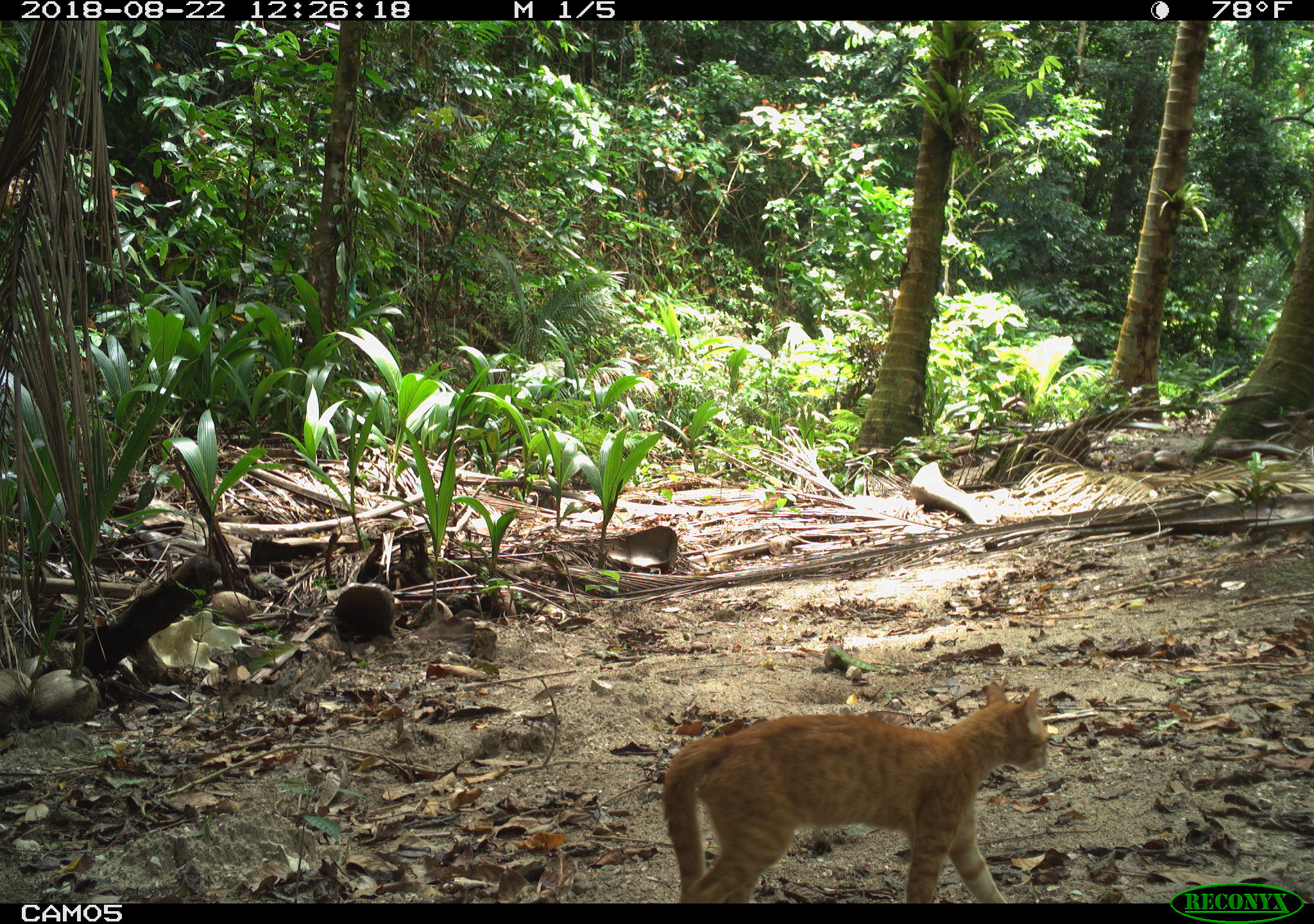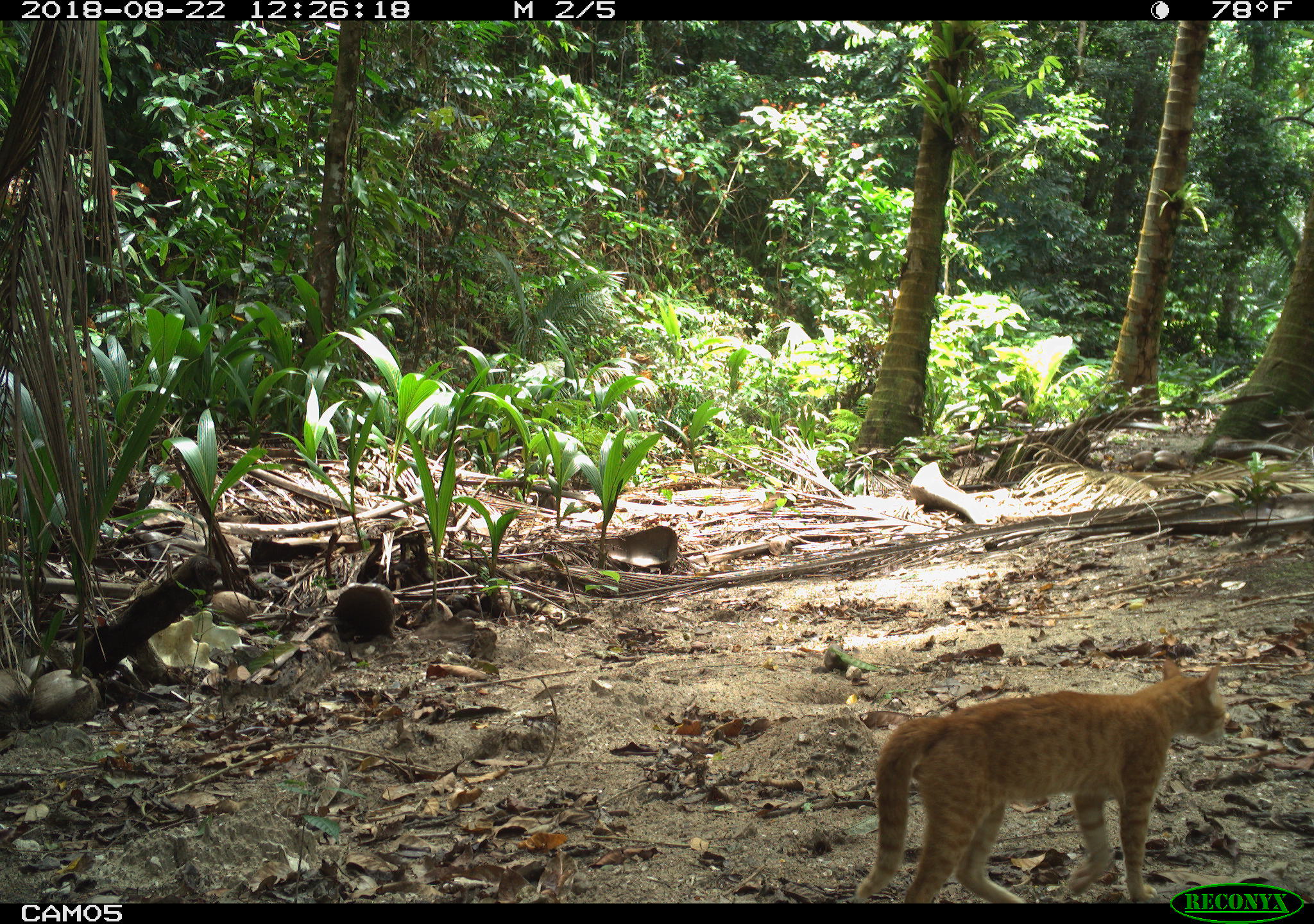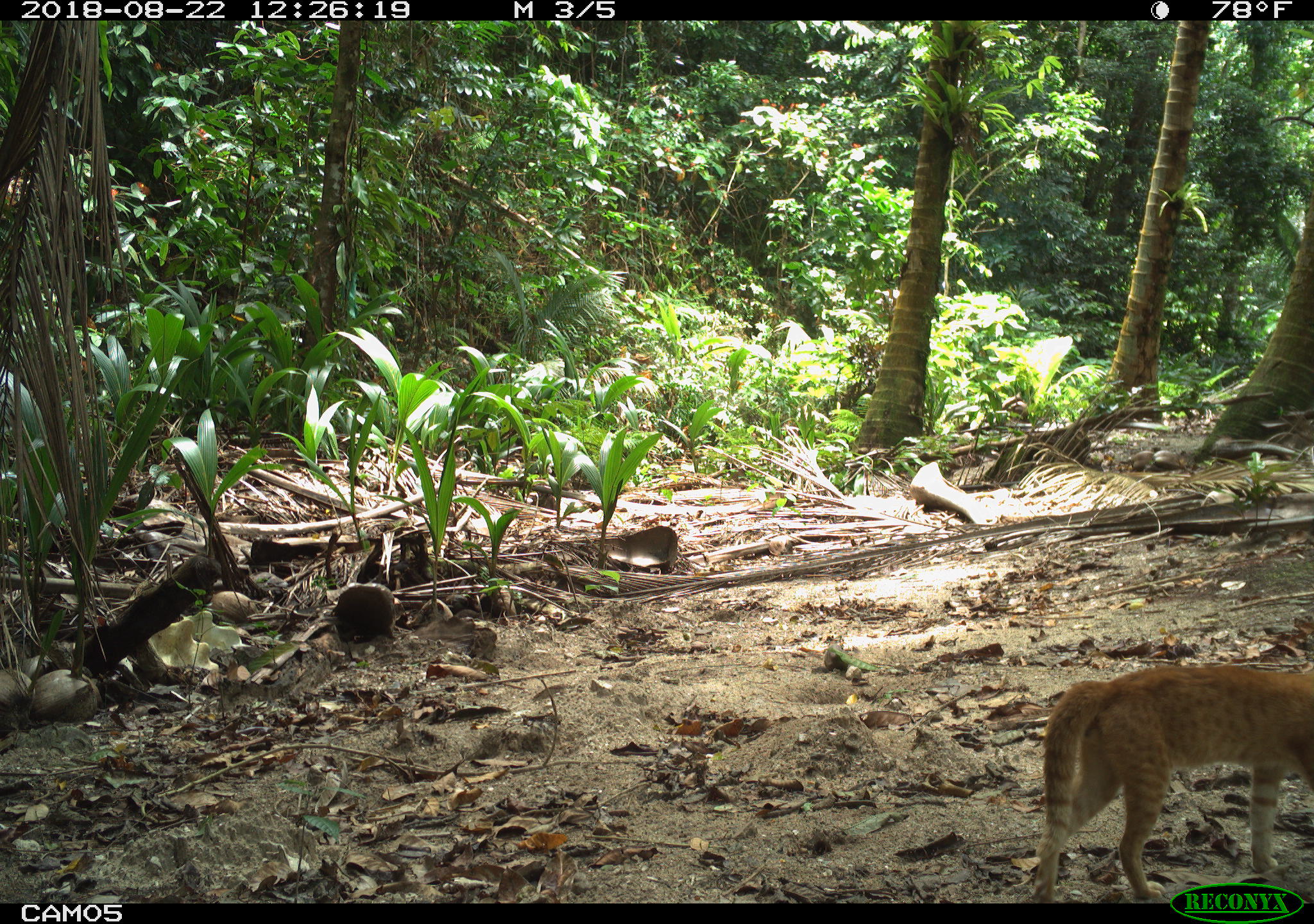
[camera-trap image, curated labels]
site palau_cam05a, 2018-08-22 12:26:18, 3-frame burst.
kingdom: Animalia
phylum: Chordata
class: Mammalia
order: Carnivora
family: Felidae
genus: Felis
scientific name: Felis catus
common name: cat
Cat (Felis catus).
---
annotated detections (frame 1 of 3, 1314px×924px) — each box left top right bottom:
cat: 656 676 1057 905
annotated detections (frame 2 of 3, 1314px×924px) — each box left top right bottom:
cat: 862 647 1243 885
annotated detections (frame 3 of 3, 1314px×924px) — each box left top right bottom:
cat: 1013 650 1314 882